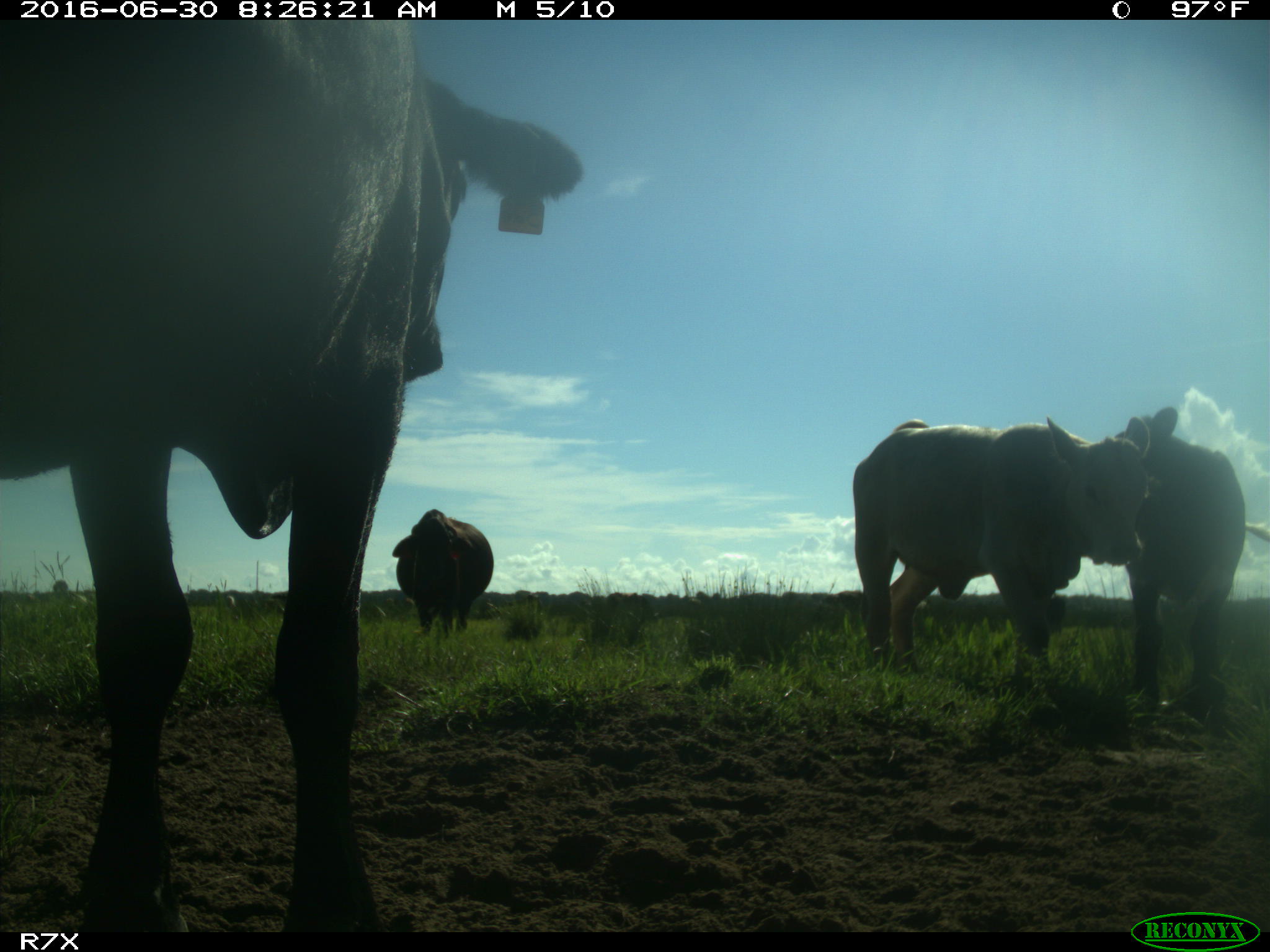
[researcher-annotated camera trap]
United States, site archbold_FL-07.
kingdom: Animalia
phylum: Chordata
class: Mammalia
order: Artiodactyla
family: Bovidae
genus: Bos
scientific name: Bos taurus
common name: domestic cow